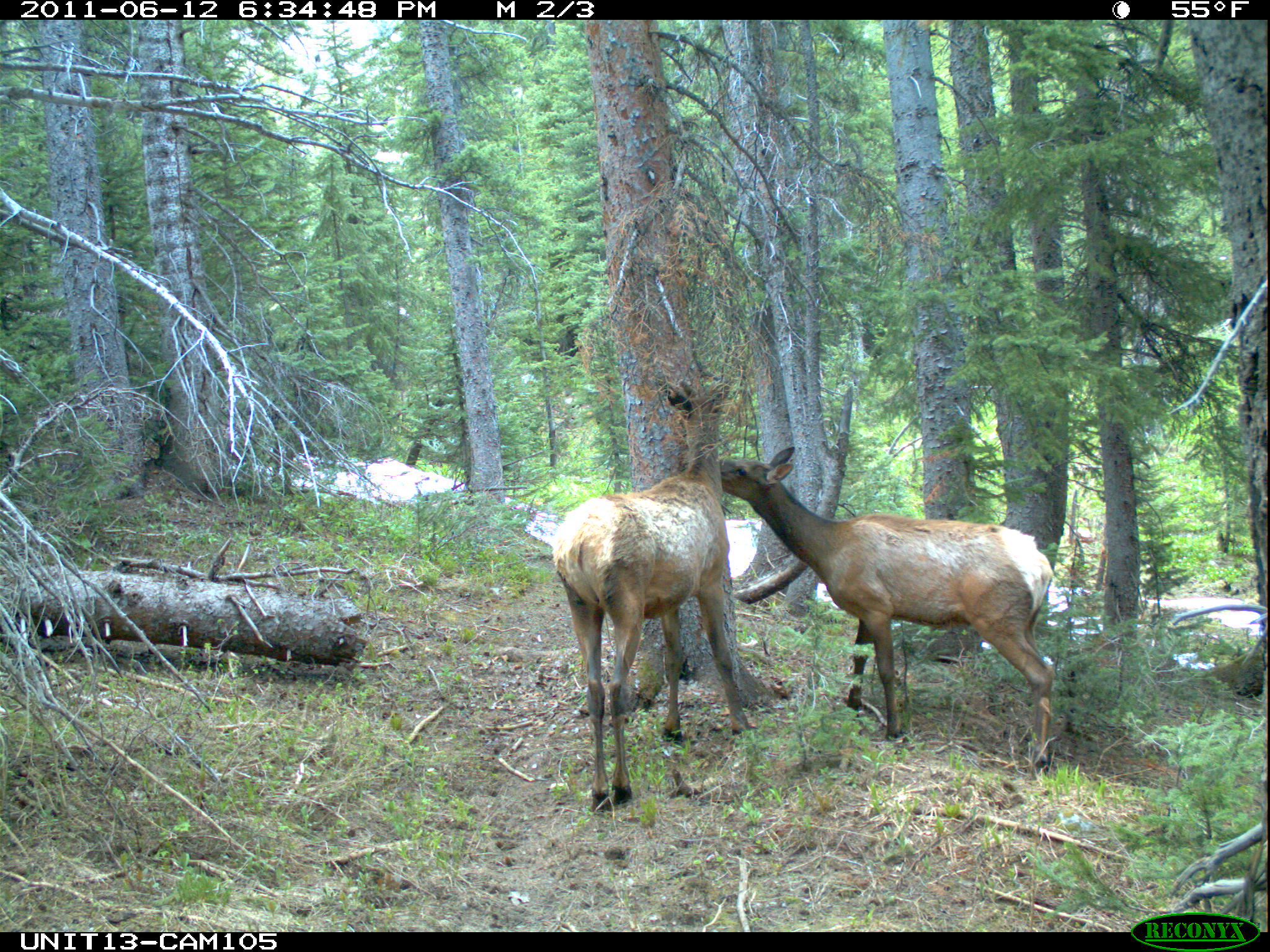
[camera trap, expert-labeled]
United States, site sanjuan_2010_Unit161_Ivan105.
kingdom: Animalia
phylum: Chordata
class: Mammalia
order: Artiodactyla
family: Cervidae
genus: Cervus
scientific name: Cervus elaphus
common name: red deer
Cervus elaphus (red deer).